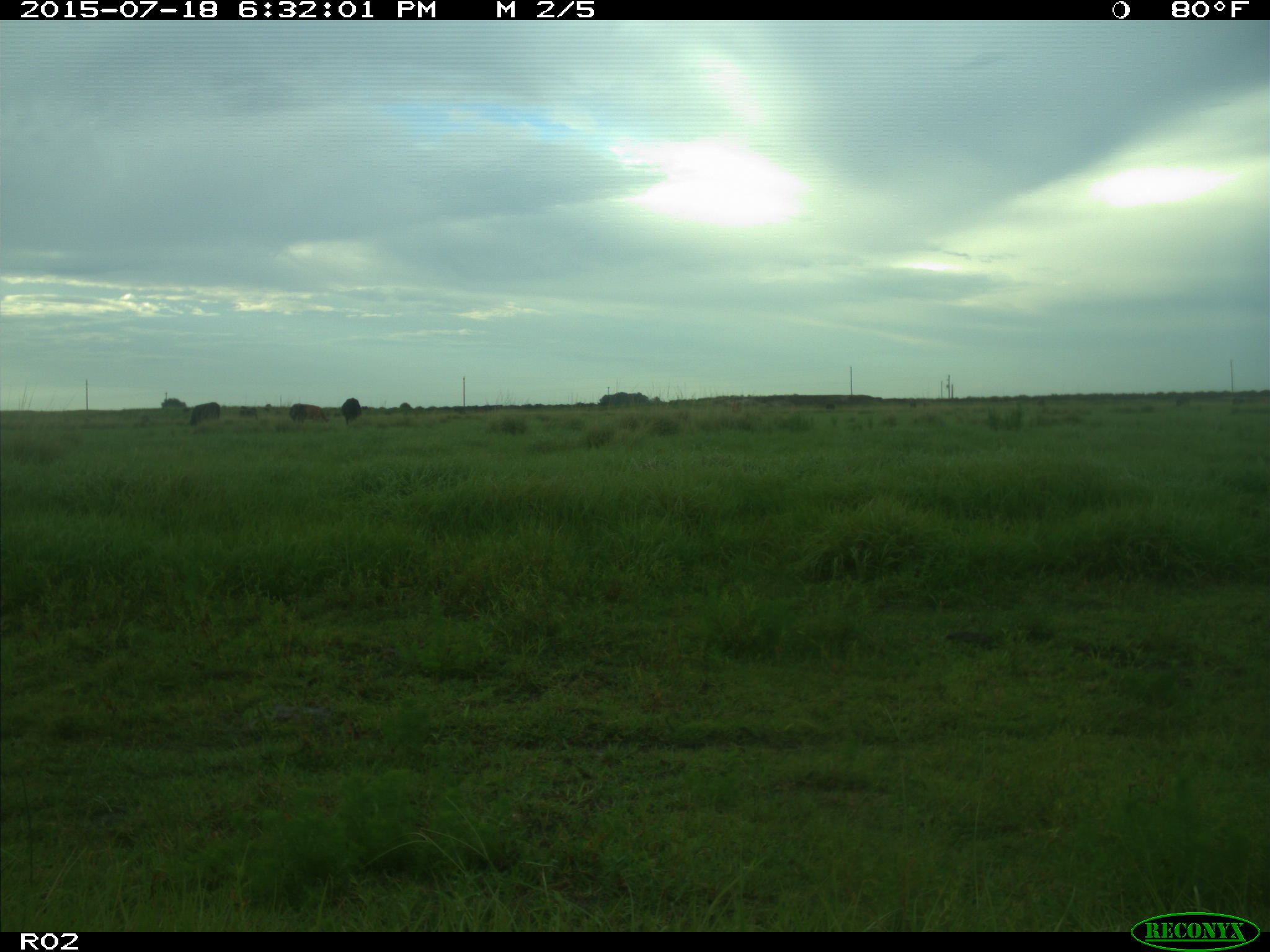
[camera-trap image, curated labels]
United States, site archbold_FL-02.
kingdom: Animalia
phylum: Chordata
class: Mammalia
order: Artiodactyla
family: Bovidae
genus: Bos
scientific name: Bos taurus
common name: domestic cow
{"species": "Bos taurus (domestic cow)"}